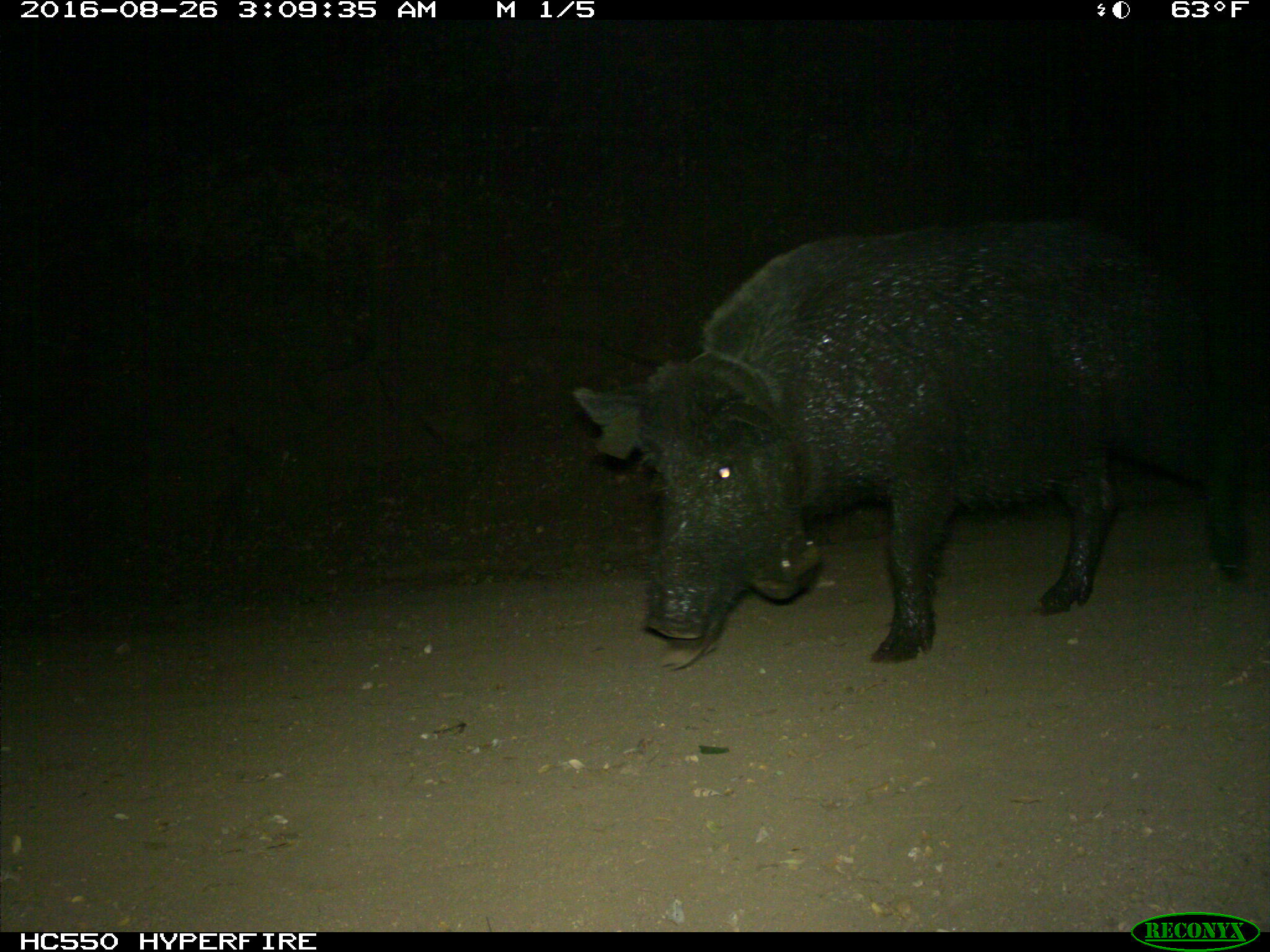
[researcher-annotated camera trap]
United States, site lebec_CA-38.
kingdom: Animalia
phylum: Chordata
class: Mammalia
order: Artiodactyla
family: Suidae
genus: Sus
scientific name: Sus scrofa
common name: wild boar